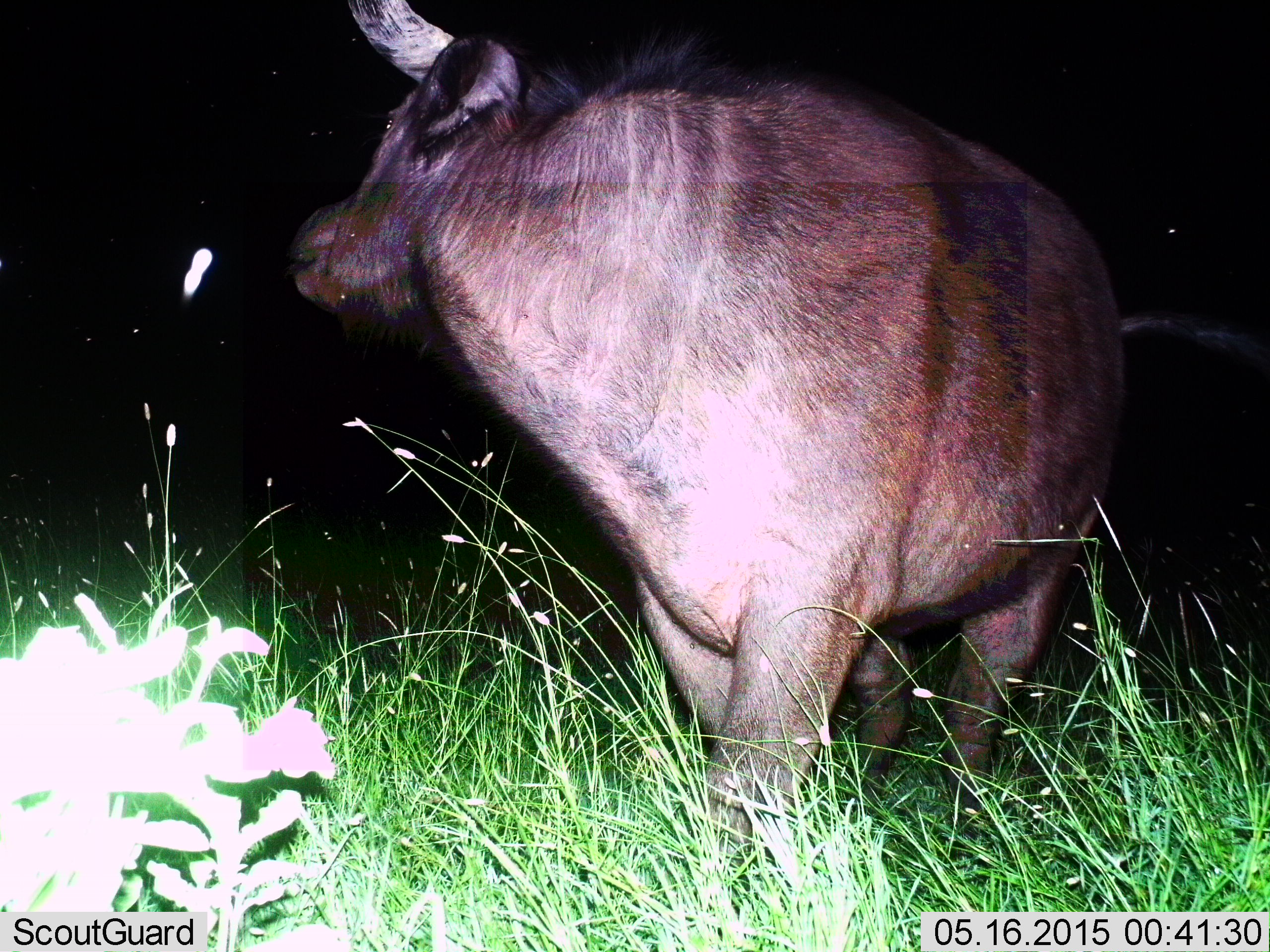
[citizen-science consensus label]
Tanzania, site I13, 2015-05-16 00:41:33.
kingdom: Animalia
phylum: Chordata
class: Mammalia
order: Artiodactyla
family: Bovidae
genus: Syncerus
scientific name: Syncerus caffer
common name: cape buffalo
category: buffalo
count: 1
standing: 80%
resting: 0%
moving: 30%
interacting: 10%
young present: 0%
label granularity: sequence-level